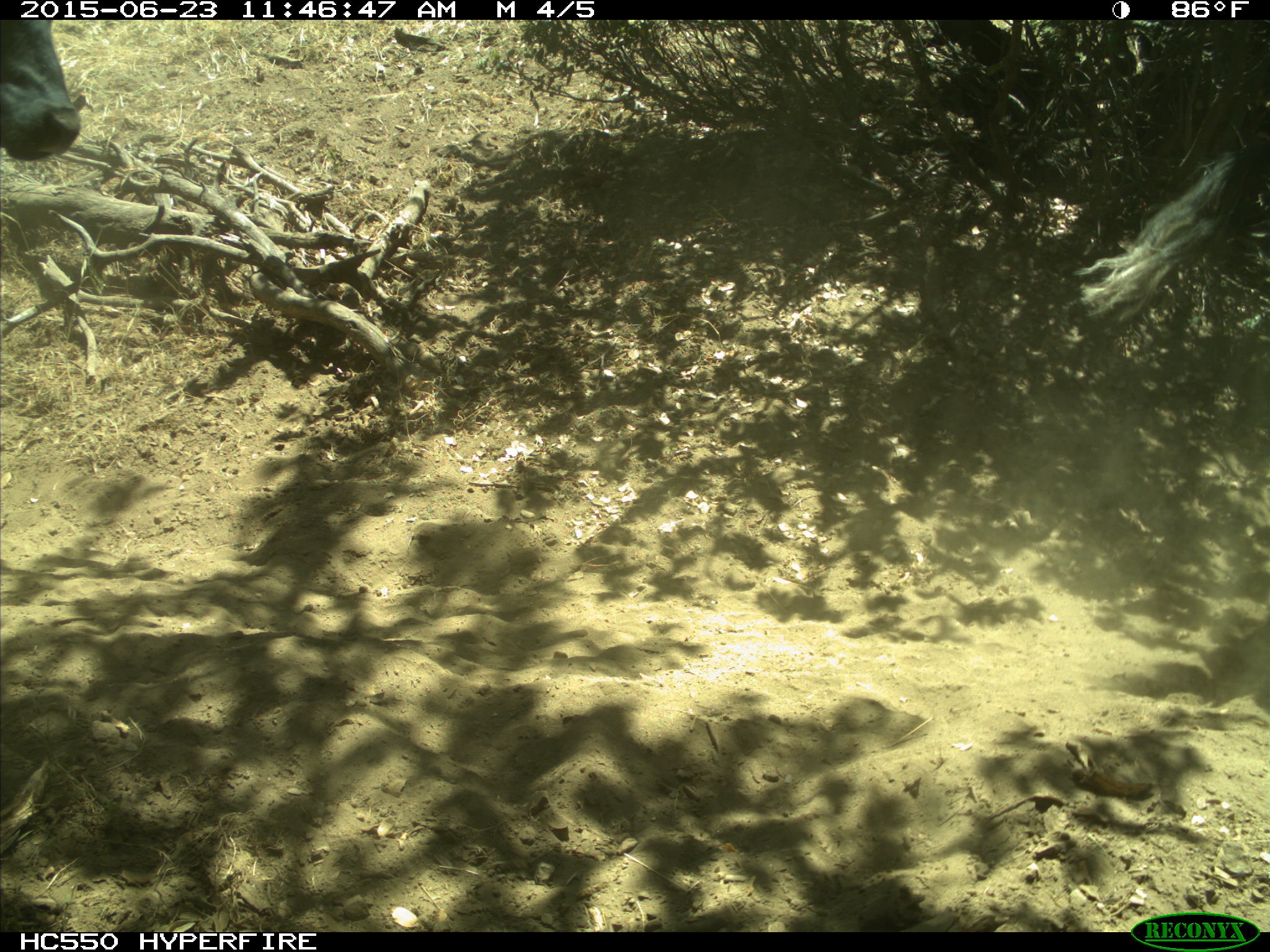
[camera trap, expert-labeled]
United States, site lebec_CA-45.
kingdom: Animalia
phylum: Chordata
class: Mammalia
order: Artiodactyla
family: Bovidae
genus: Bos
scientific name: Bos taurus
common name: domestic cow